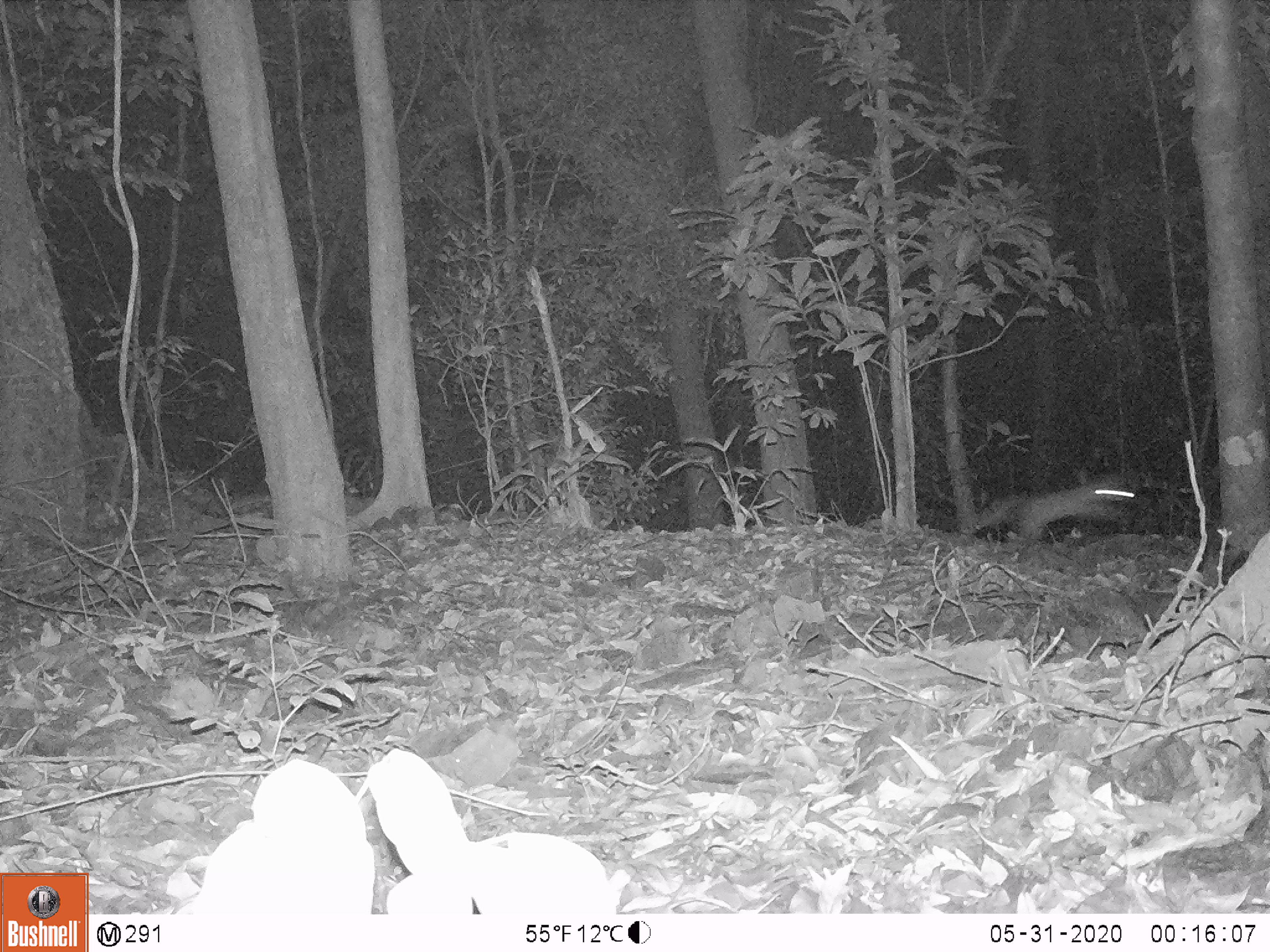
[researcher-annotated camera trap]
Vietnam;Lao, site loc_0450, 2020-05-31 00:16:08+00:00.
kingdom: Animalia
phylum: Chordata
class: Mammalia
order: Carnivora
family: Mustelidae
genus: Melogale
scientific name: Melogale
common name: ferret badger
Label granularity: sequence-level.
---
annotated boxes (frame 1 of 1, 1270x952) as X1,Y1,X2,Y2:
ferret badger: 961,473,1139,542